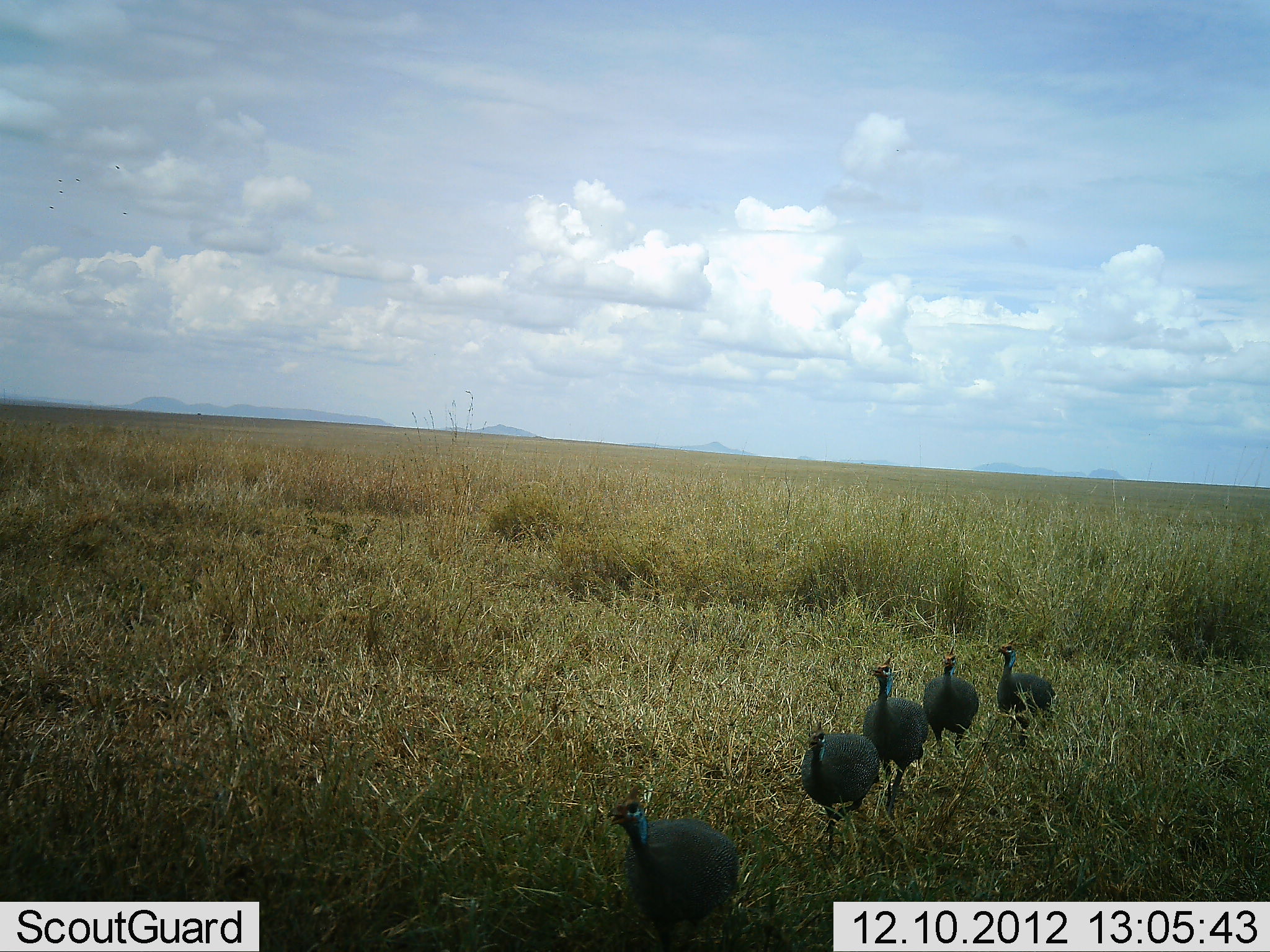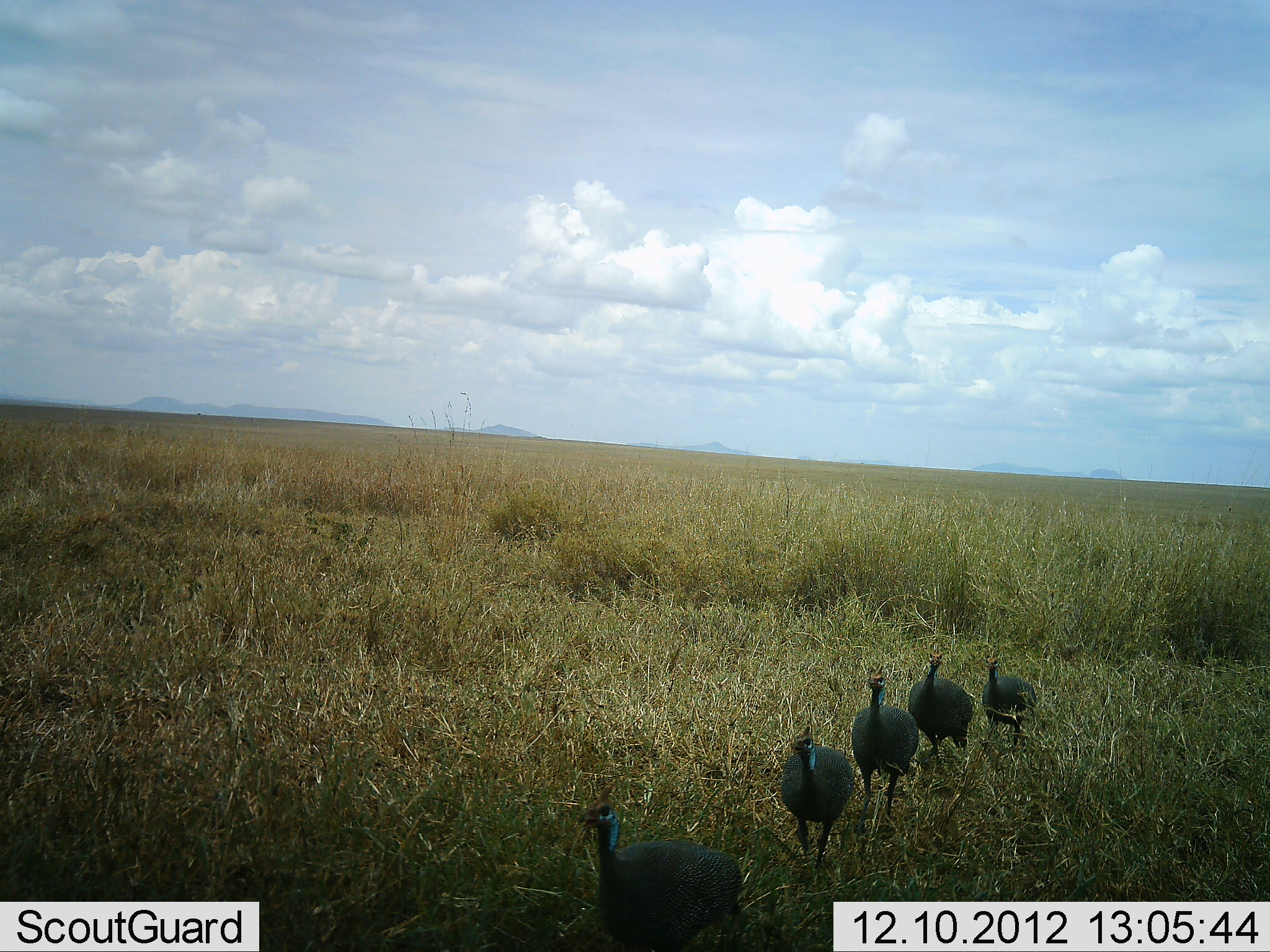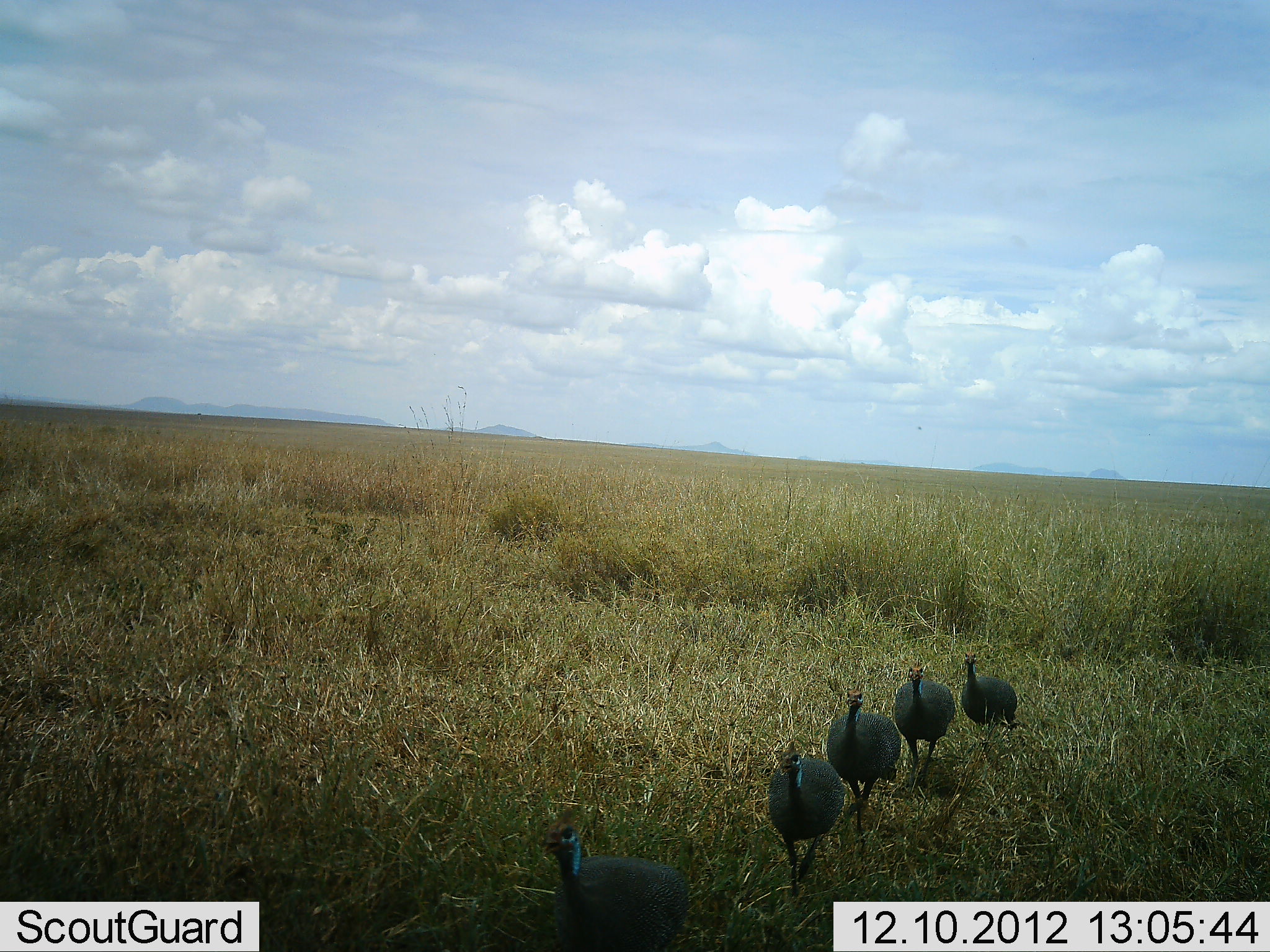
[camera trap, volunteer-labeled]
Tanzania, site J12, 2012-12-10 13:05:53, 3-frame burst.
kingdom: Animalia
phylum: Chordata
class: Aves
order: Galliformes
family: Numididae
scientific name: Numididae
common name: guinea fowl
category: guineafowl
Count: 5.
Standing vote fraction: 0%.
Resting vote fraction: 0%.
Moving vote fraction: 100%.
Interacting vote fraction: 0%.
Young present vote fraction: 0%.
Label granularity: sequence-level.